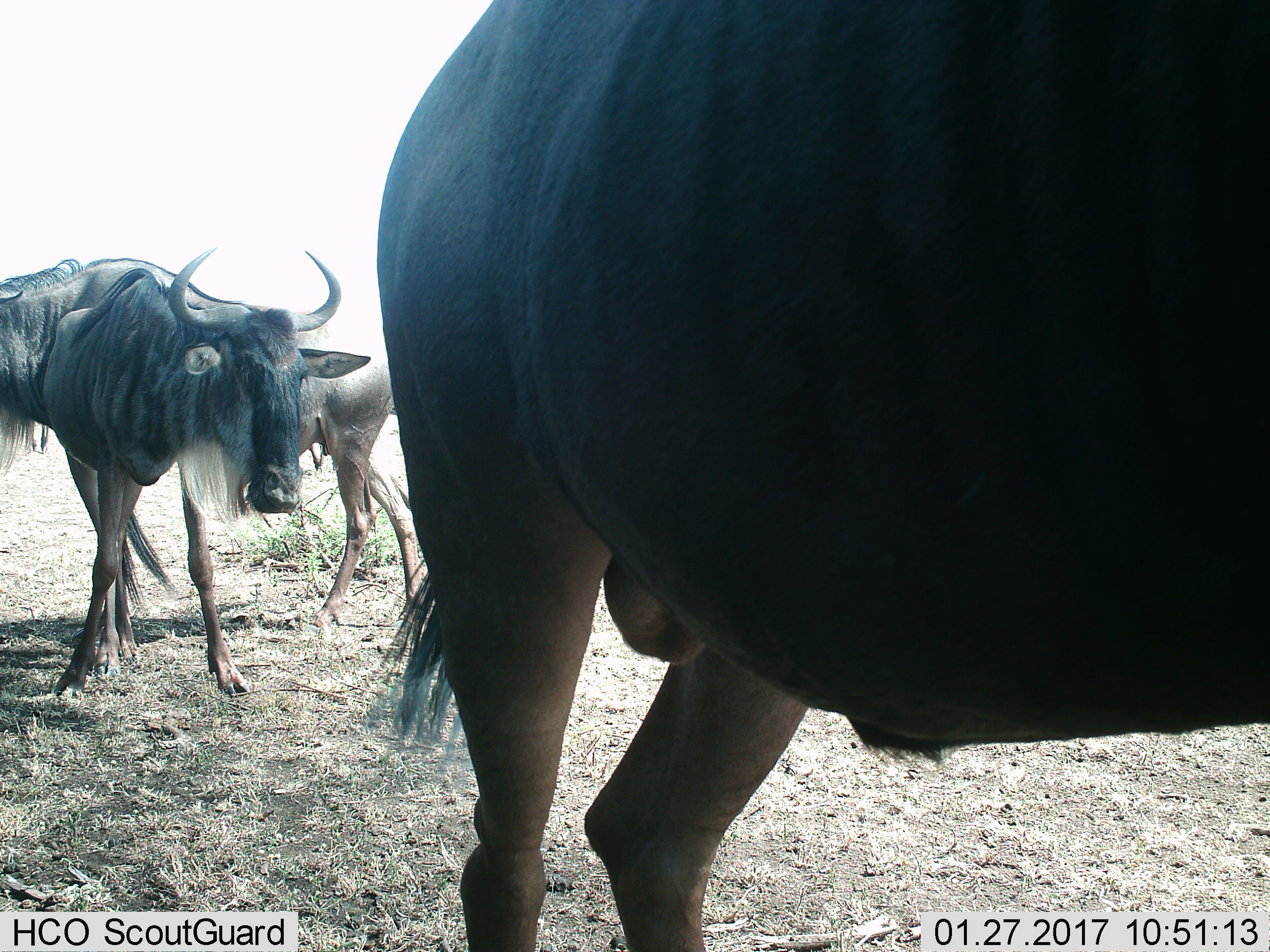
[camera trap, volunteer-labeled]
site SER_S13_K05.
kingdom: Animalia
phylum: Chordata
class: Mammalia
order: Artiodactyla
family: Bovidae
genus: Connochaetes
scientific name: Connochaetes taurinus taurinus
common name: blue wildebeest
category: wildebeestblue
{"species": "wildebeestblue (blue wildebeest) (Connochaetes taurinus taurinus)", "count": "3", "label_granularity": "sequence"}